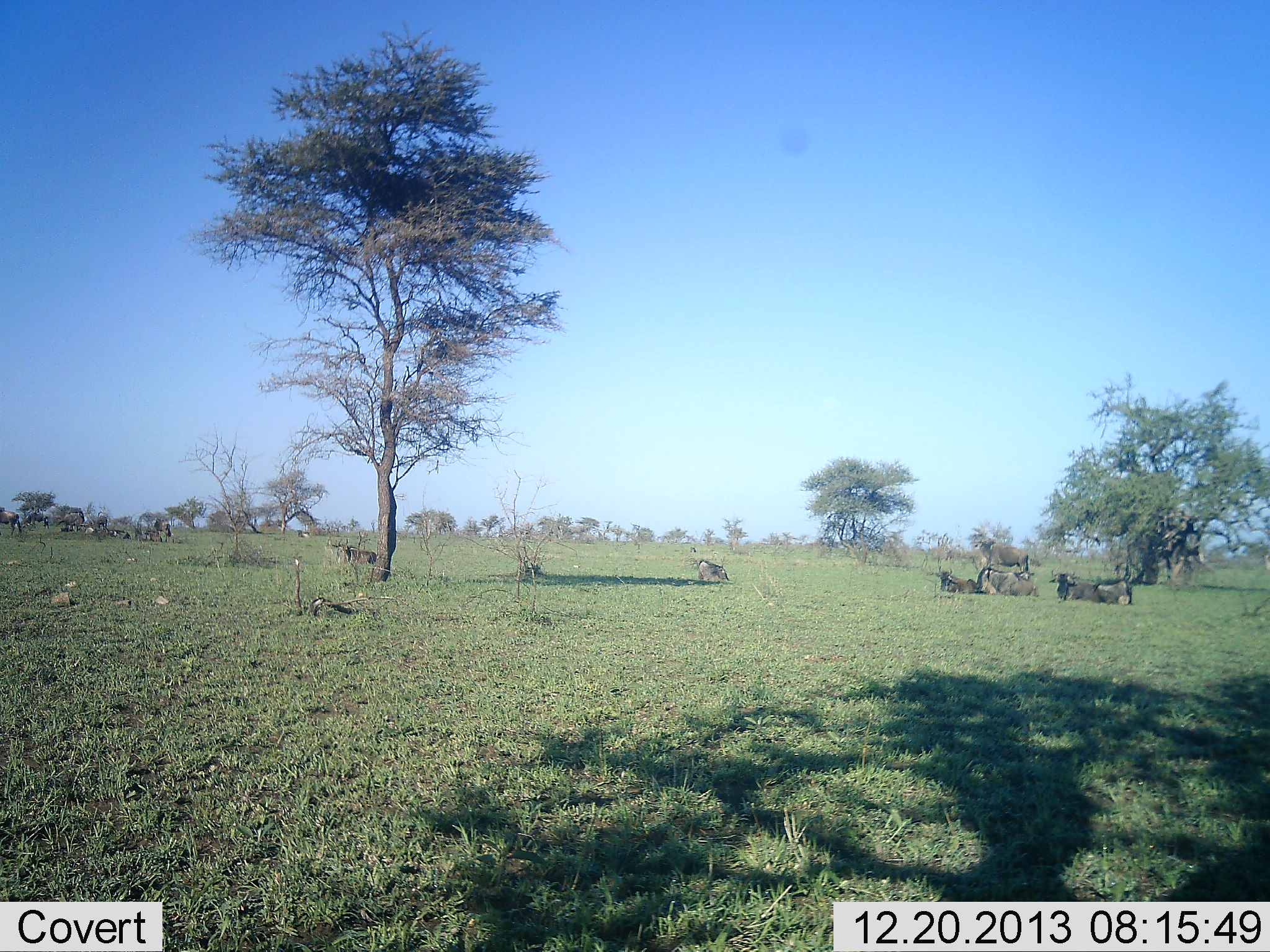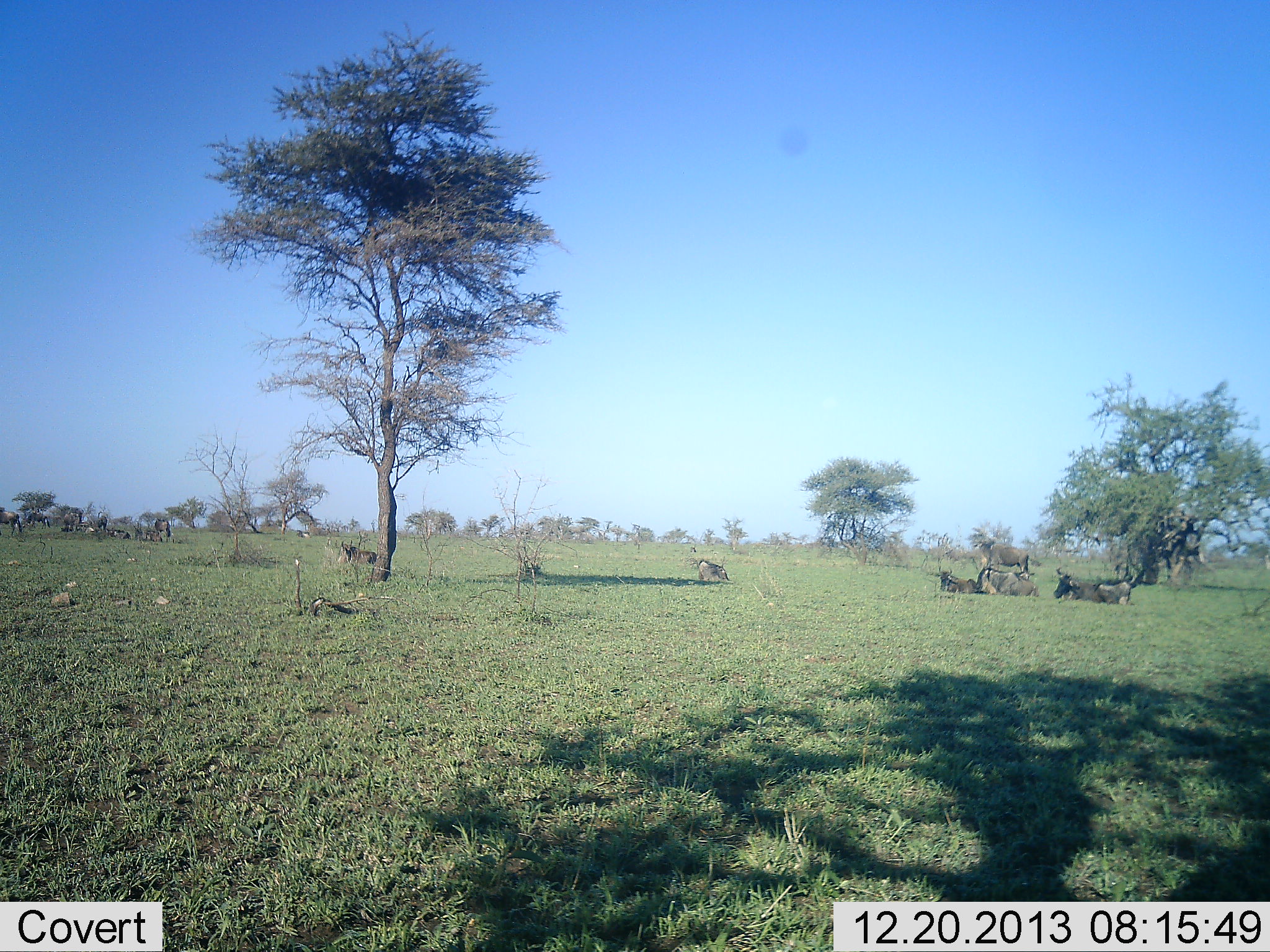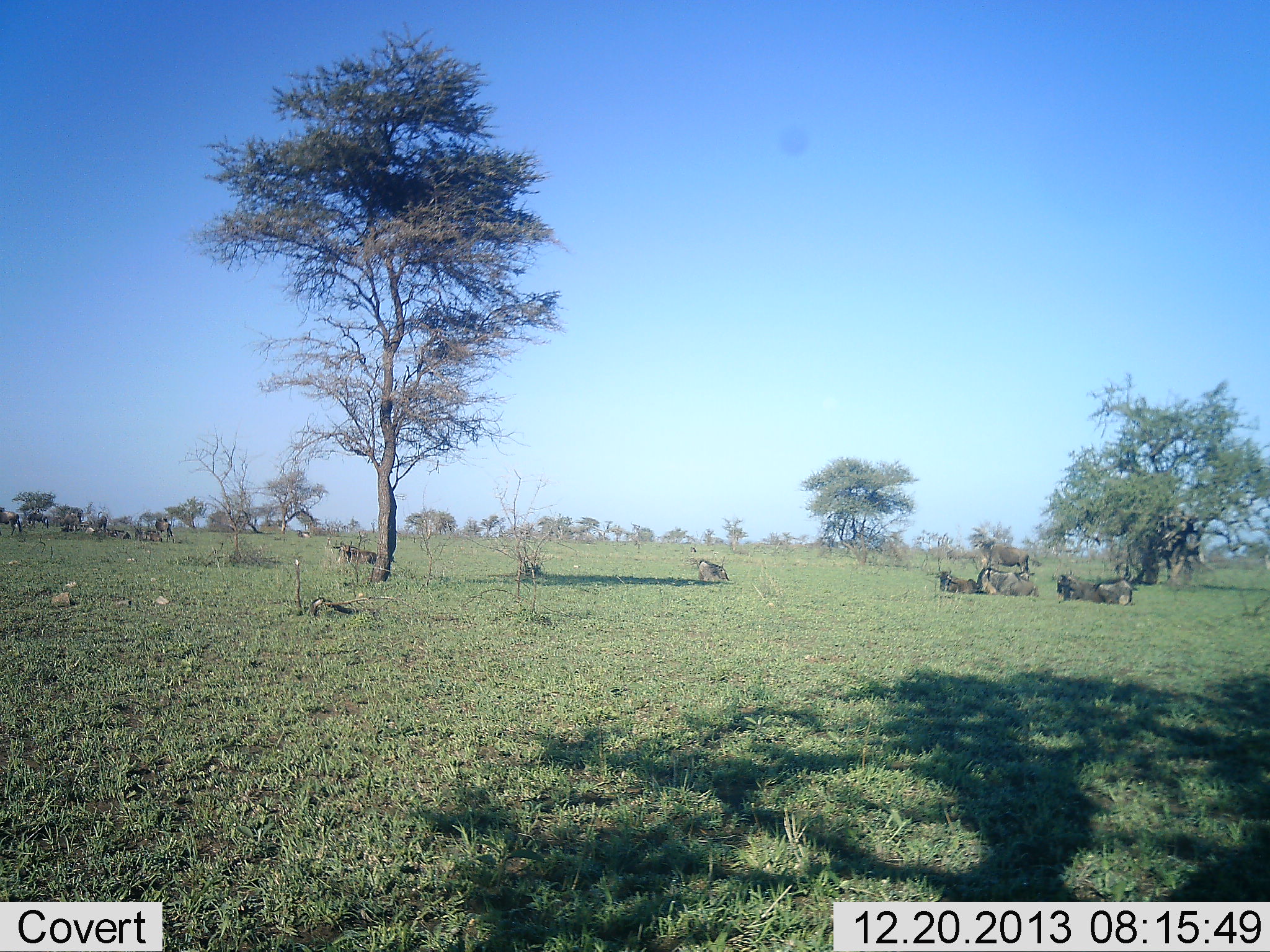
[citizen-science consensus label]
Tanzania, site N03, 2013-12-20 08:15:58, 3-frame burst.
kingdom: Animalia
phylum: Chordata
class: Mammalia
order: Artiodactyla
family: Bovidae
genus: Connochaetes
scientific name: Connochaetes taurinus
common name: blue wildebeest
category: wildebeest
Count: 6.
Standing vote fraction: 40%.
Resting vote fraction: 100%.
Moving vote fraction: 0%.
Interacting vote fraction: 0%.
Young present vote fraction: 0%.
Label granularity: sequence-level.